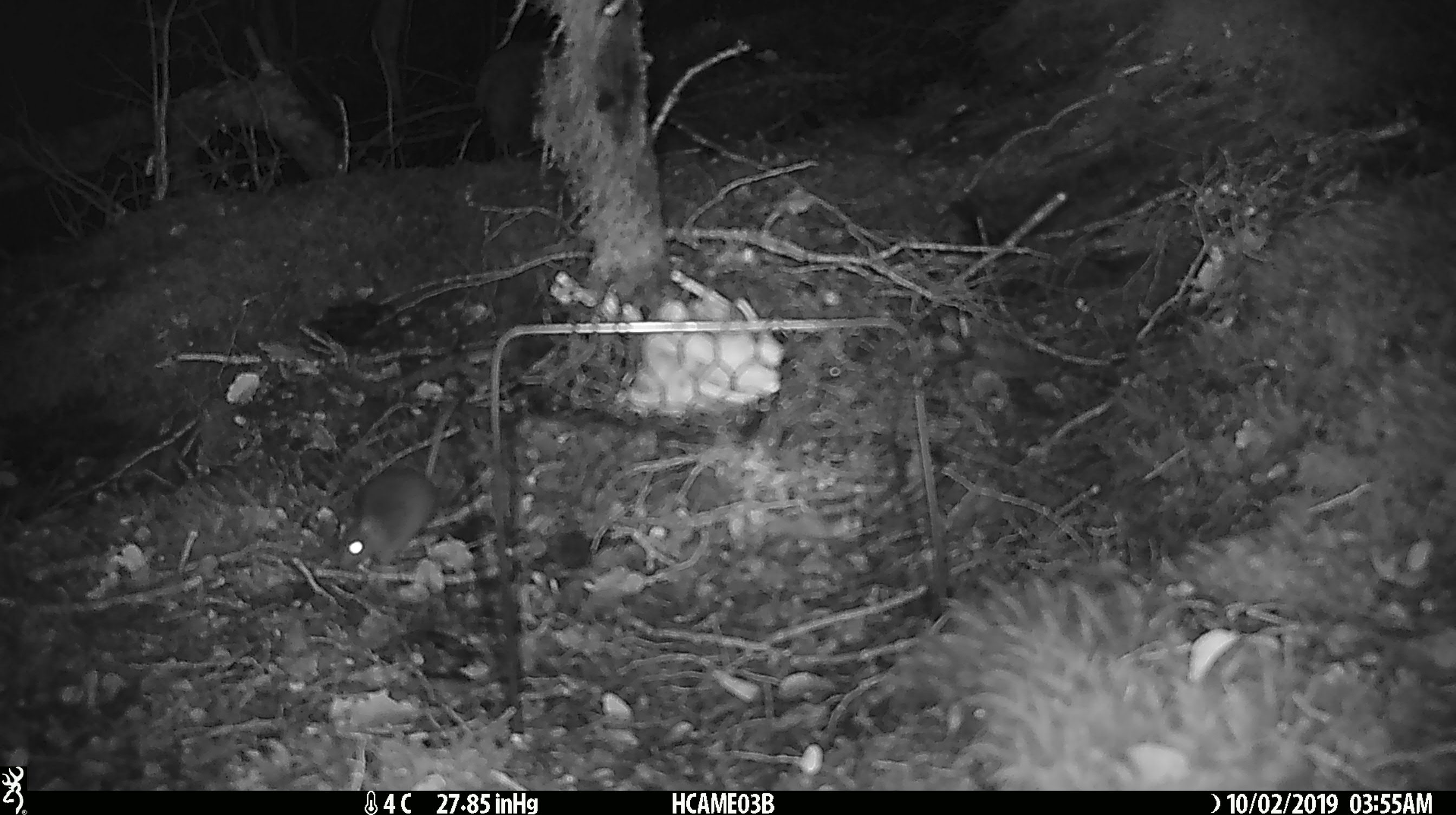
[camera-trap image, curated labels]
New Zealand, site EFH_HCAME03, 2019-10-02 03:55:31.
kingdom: Animalia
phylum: Chordata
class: Mammalia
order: Rodentia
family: Muridae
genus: Mus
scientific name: Mus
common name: mouse